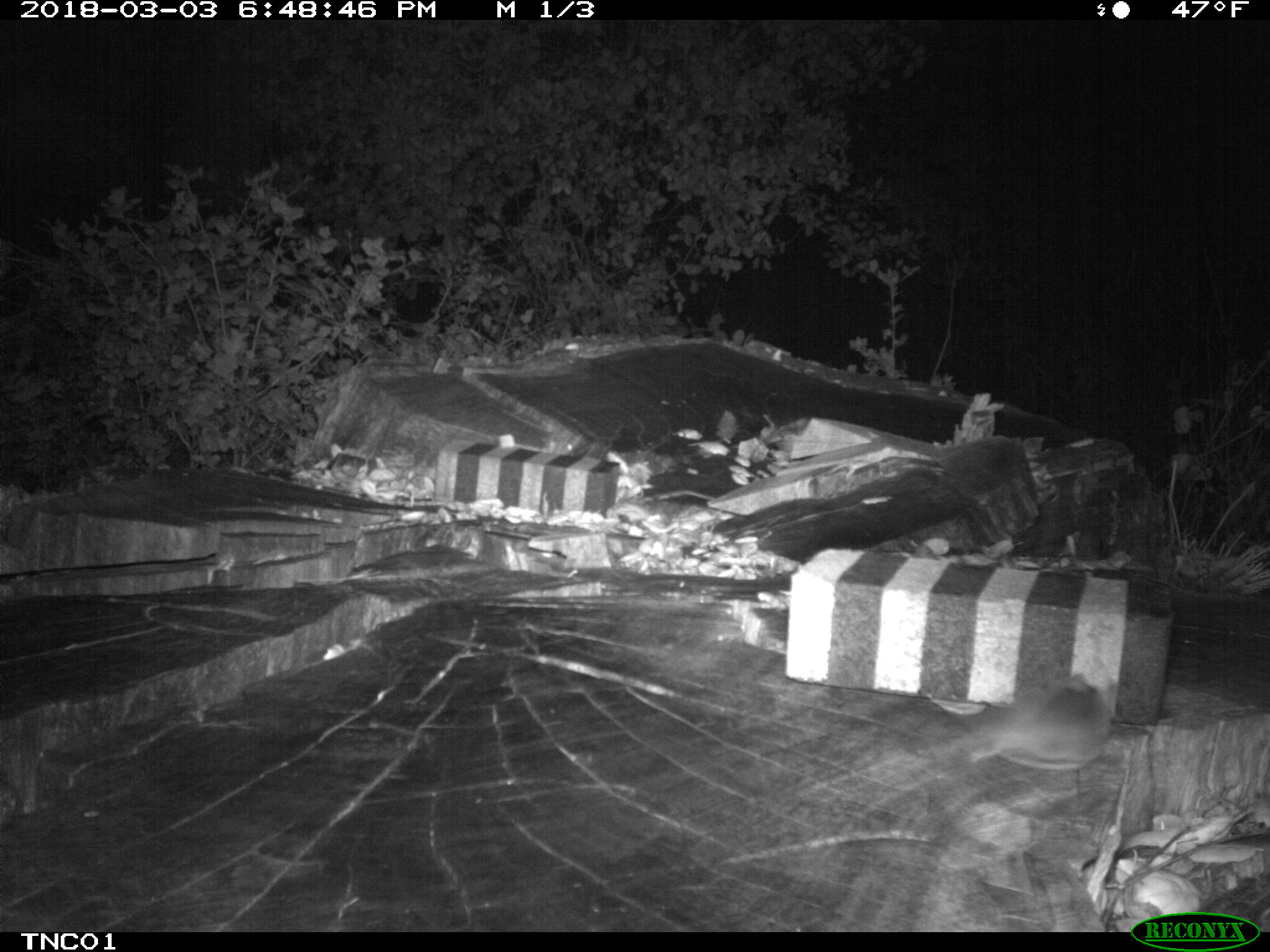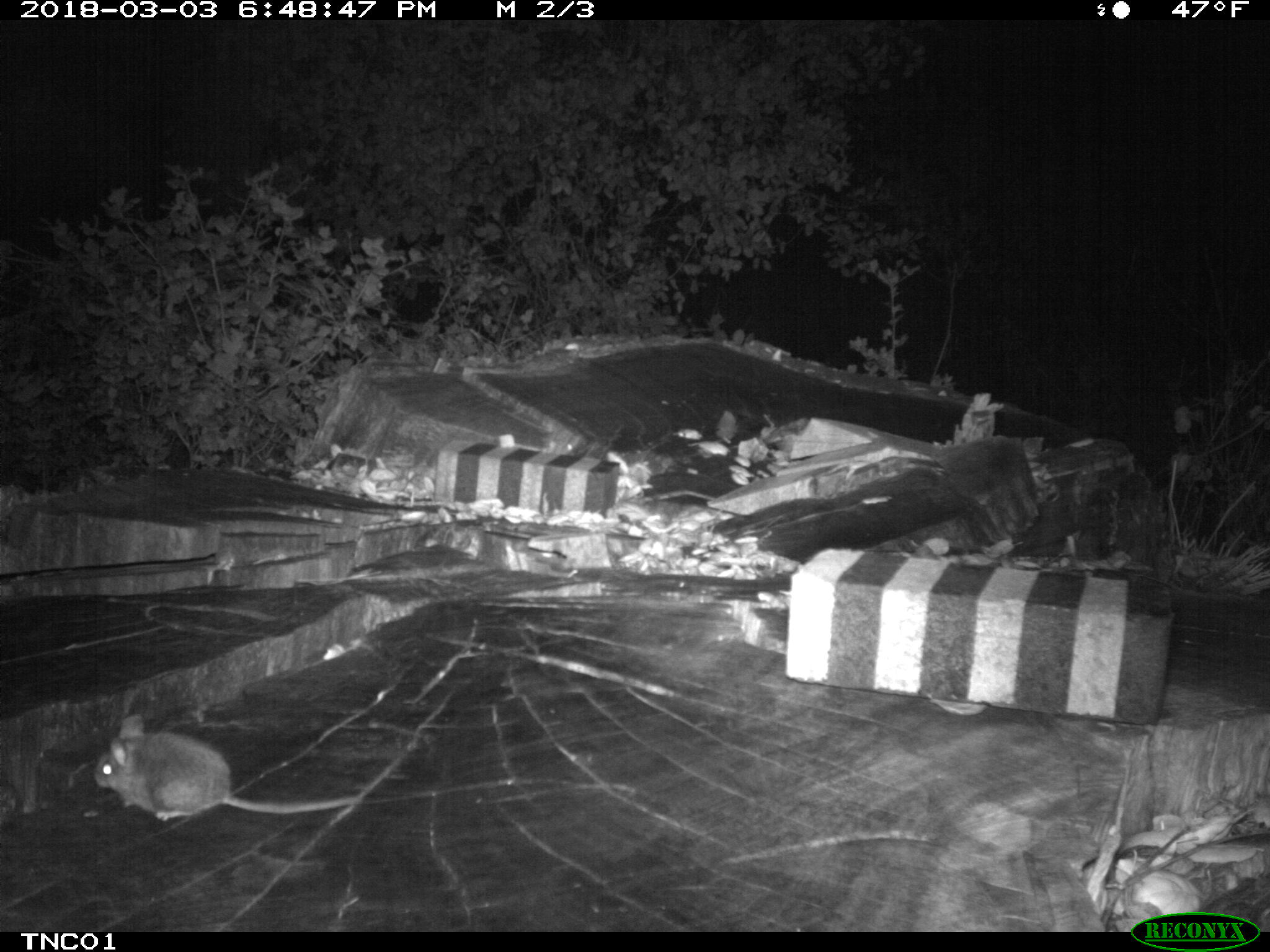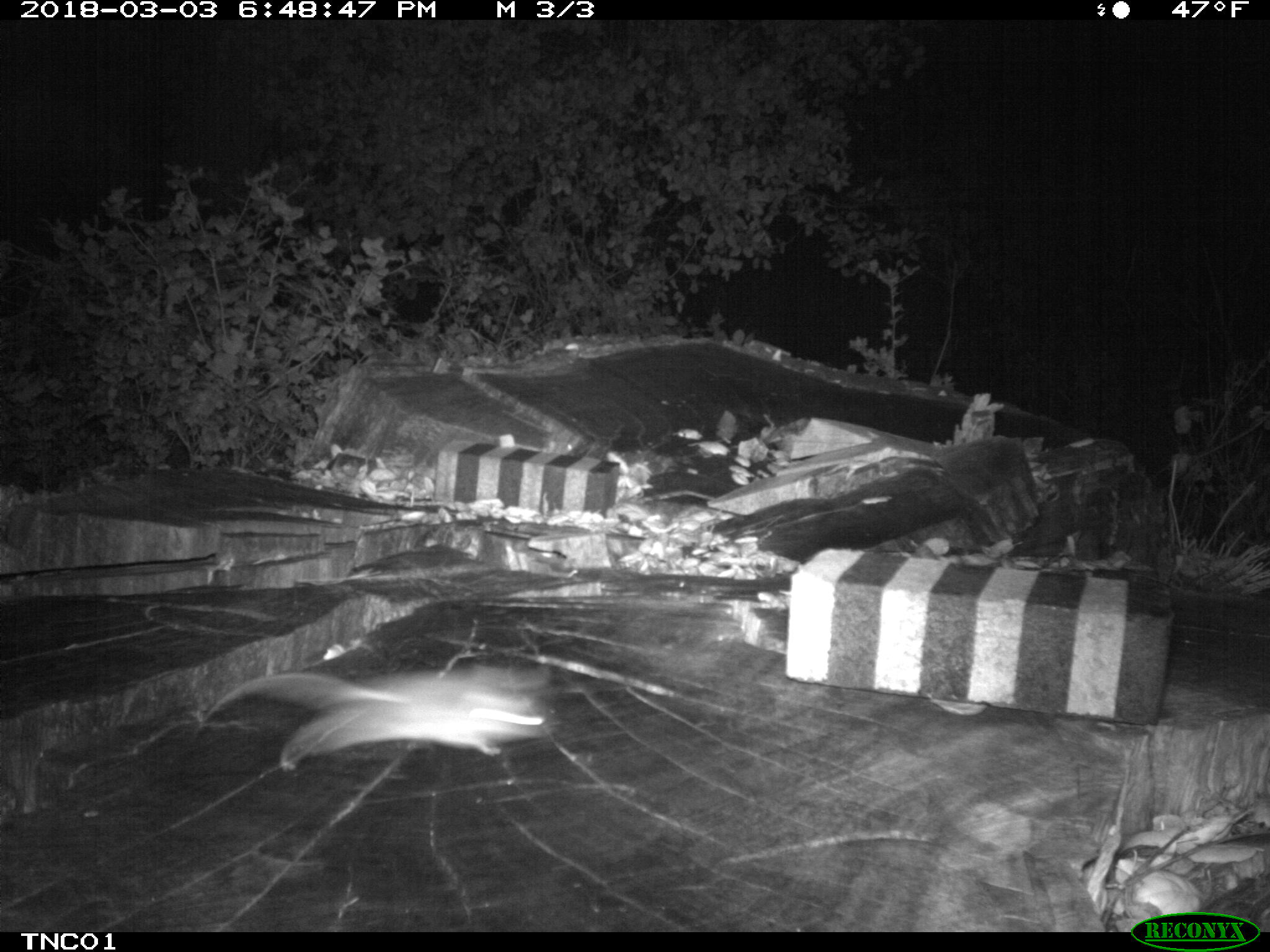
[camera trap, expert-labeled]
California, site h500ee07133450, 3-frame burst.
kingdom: Animalia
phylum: Chordata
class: Mammalia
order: Rodentia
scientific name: Rodentia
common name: rodent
Rodent (Rodentia).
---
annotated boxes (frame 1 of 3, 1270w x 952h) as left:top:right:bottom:
rodent: 968:673:1117:773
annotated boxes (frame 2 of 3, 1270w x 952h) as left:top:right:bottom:
rodent: 94:713:363:822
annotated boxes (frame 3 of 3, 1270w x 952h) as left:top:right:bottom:
rodent: 192:668:553:770